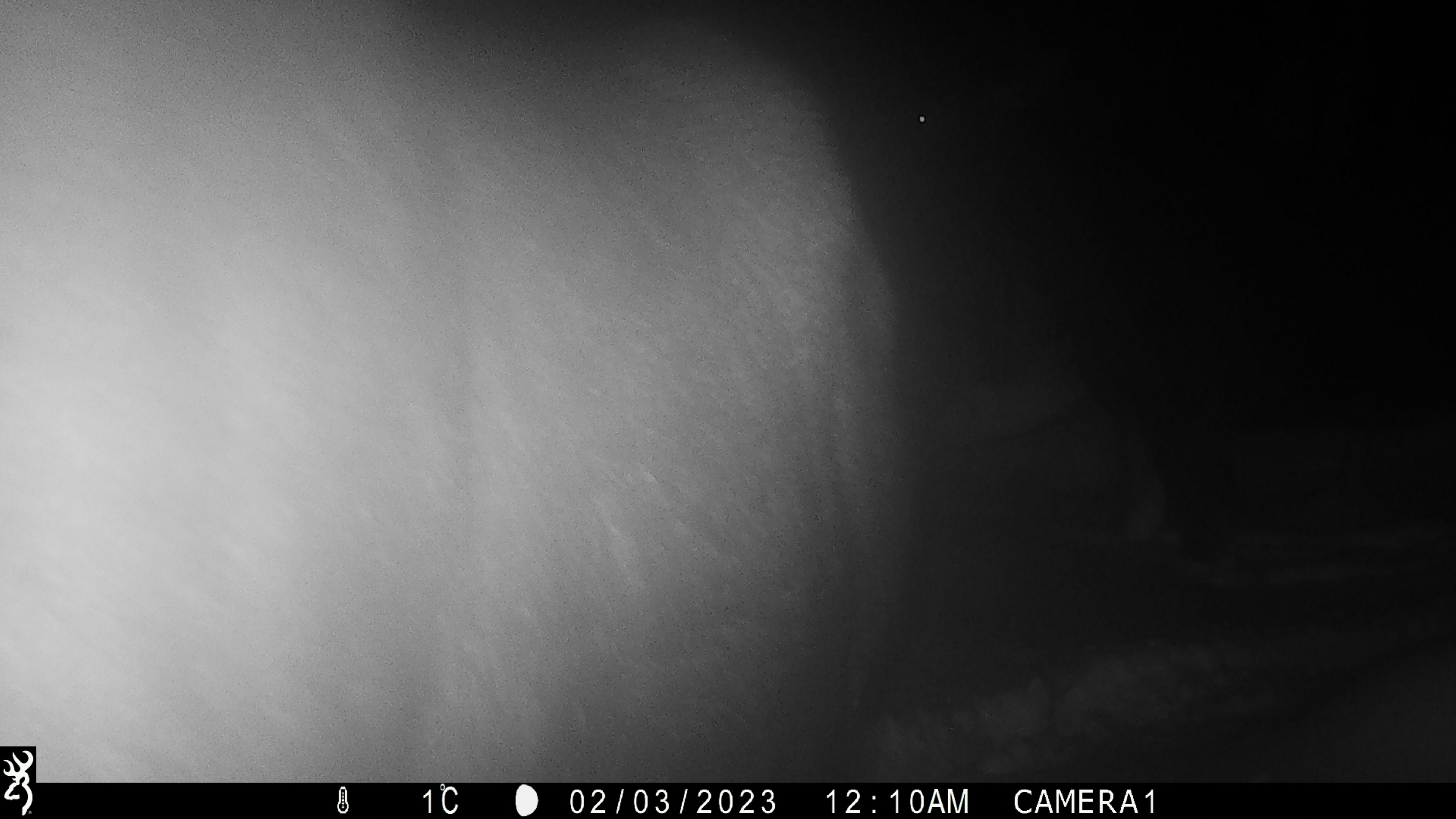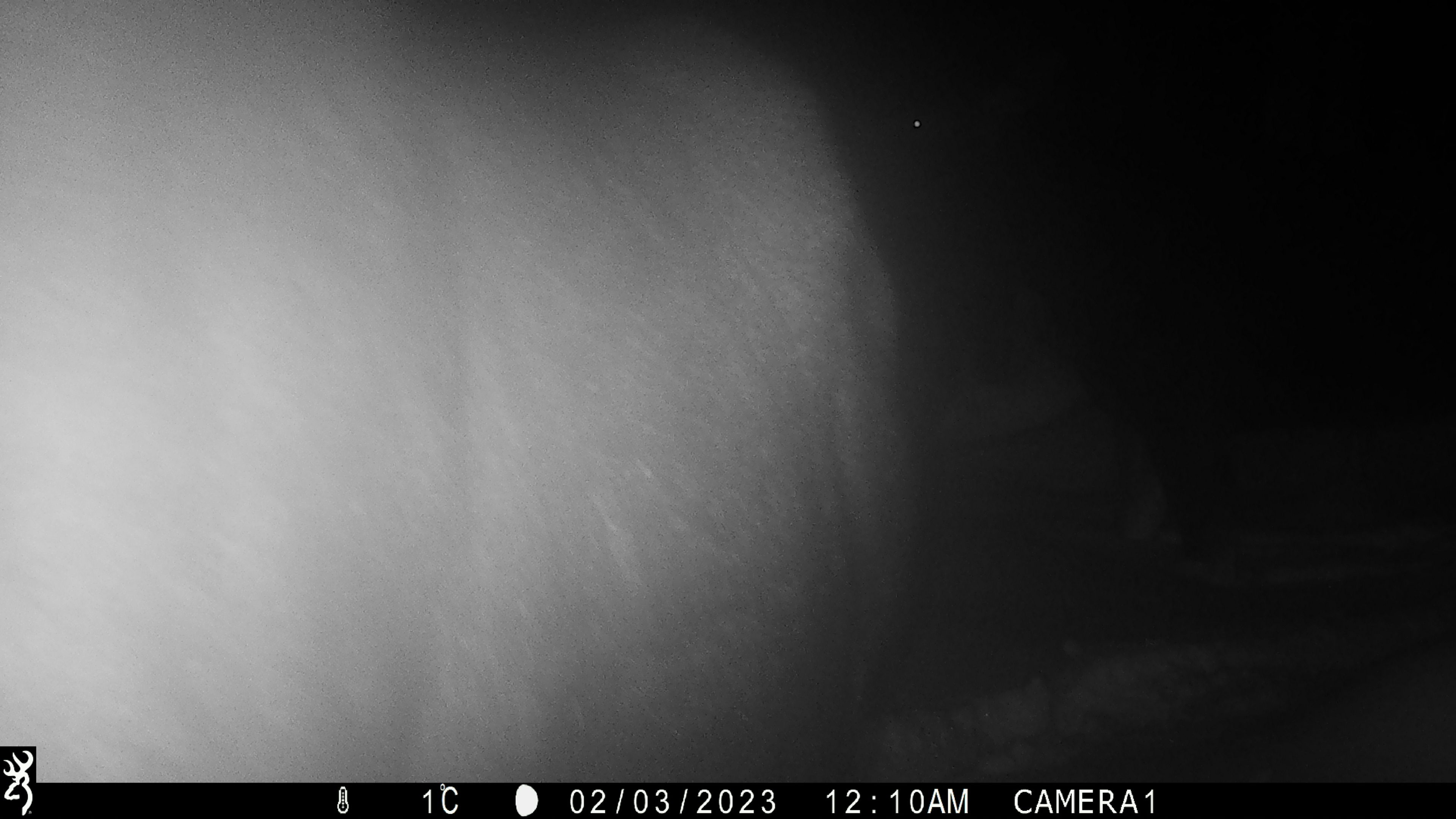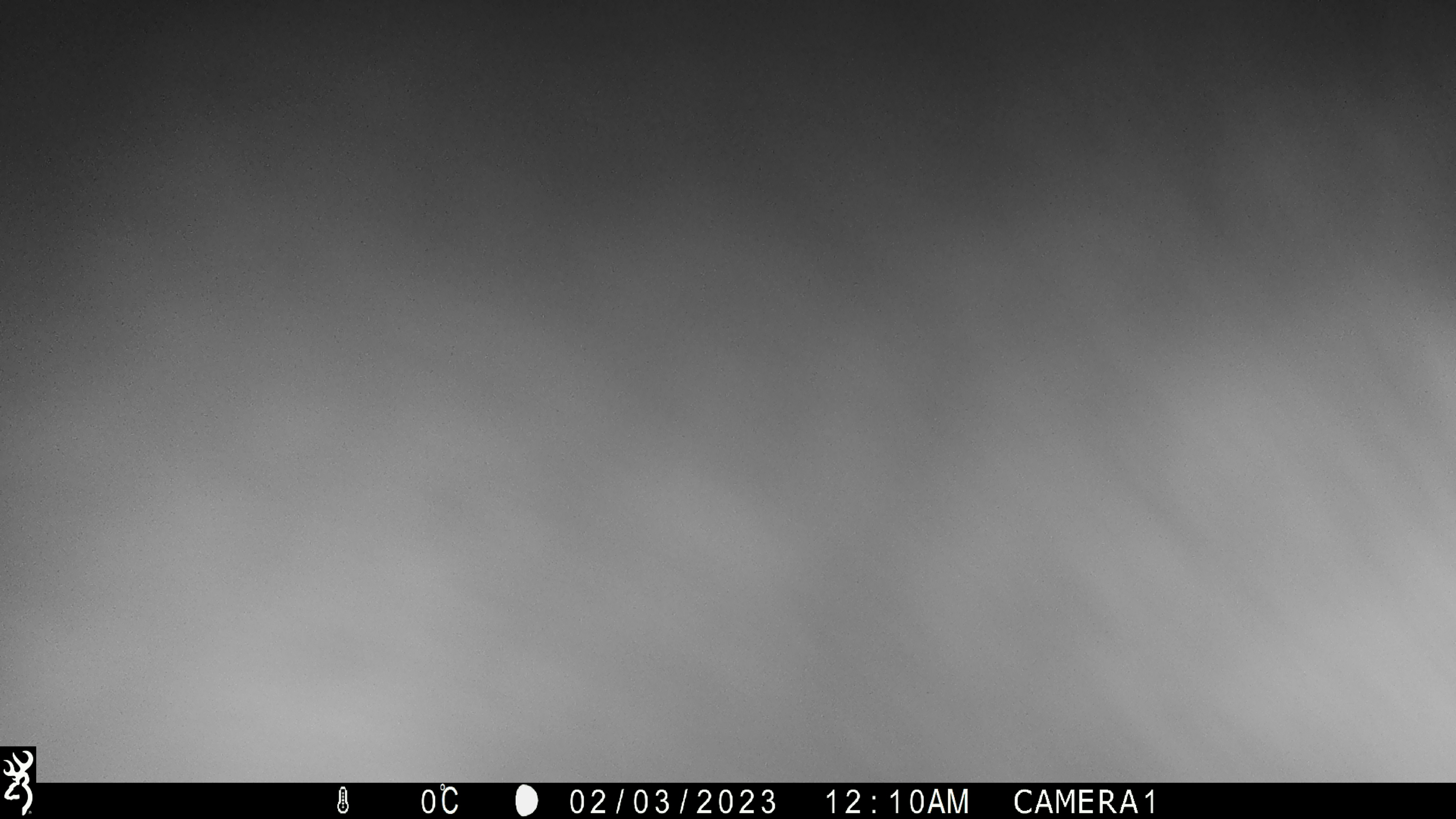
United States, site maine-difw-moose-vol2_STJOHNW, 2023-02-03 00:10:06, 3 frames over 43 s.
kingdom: Animalia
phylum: Chordata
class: Mammalia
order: Artiodactyla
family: Cervidae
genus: Alces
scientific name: Alces alces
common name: moose